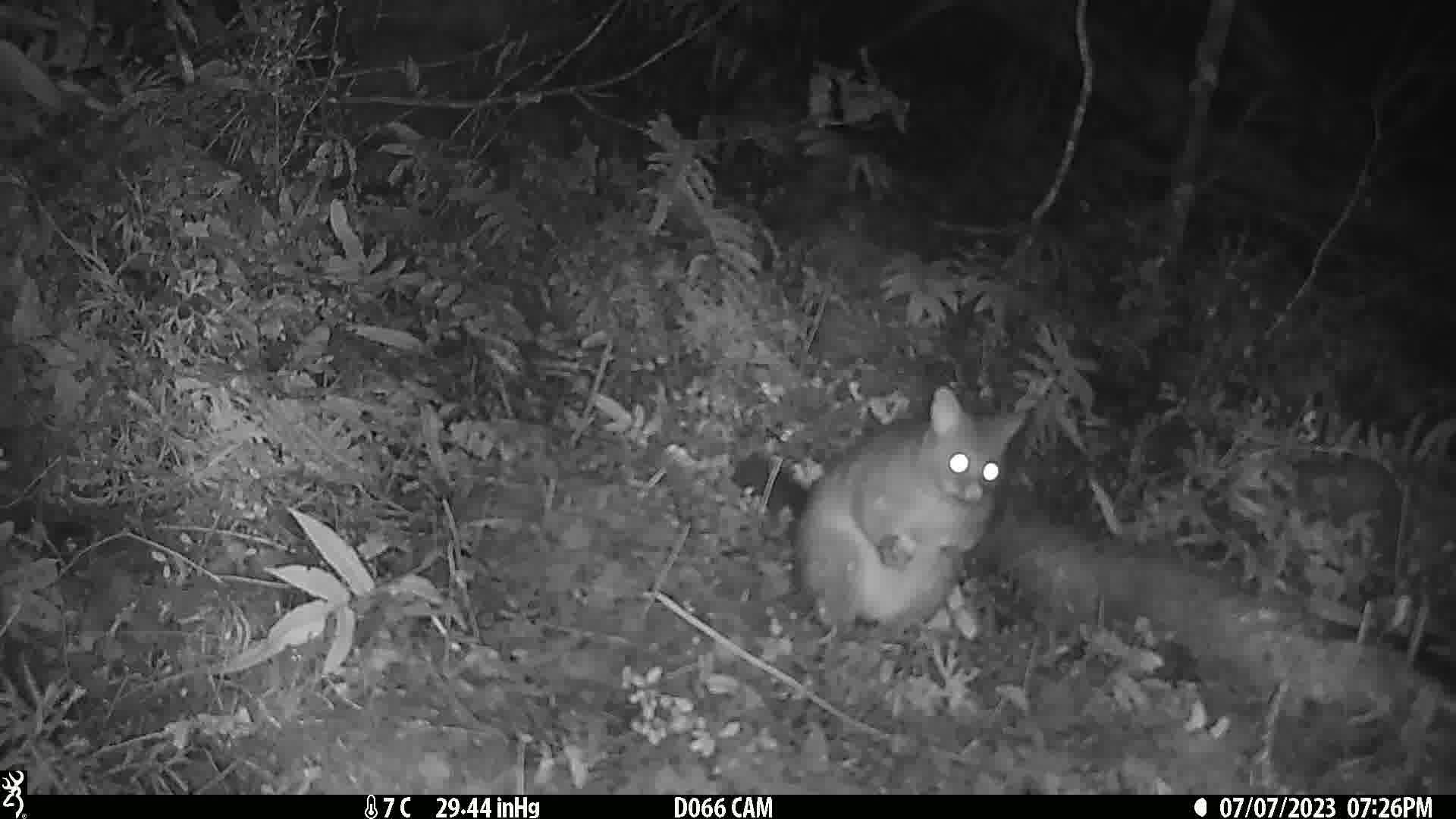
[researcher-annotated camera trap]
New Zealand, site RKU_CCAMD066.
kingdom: Animalia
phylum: Chordata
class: Mammalia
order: Diprotodontia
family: Phalangeridae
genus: Trichosurus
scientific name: Trichosurus vulpecula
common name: common brushtail possum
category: possum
Possum (common brushtail possum) (Trichosurus vulpecula).